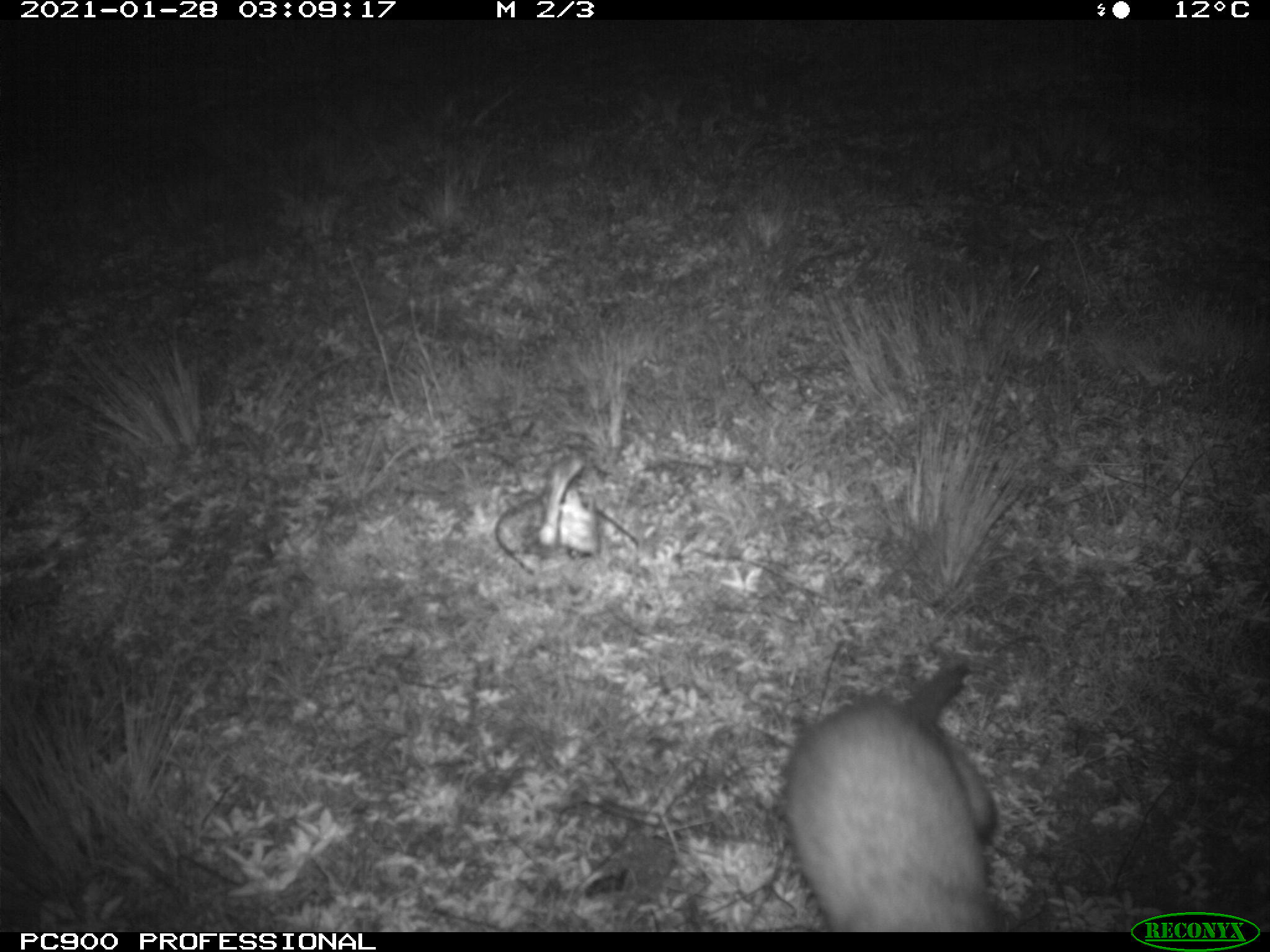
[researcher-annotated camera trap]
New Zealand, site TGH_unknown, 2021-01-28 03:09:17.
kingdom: Animalia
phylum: Chordata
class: Mammalia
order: Carnivora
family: Mustelidae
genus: Mustela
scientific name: Mustela furo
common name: ferret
Ferret (Mustela furo).